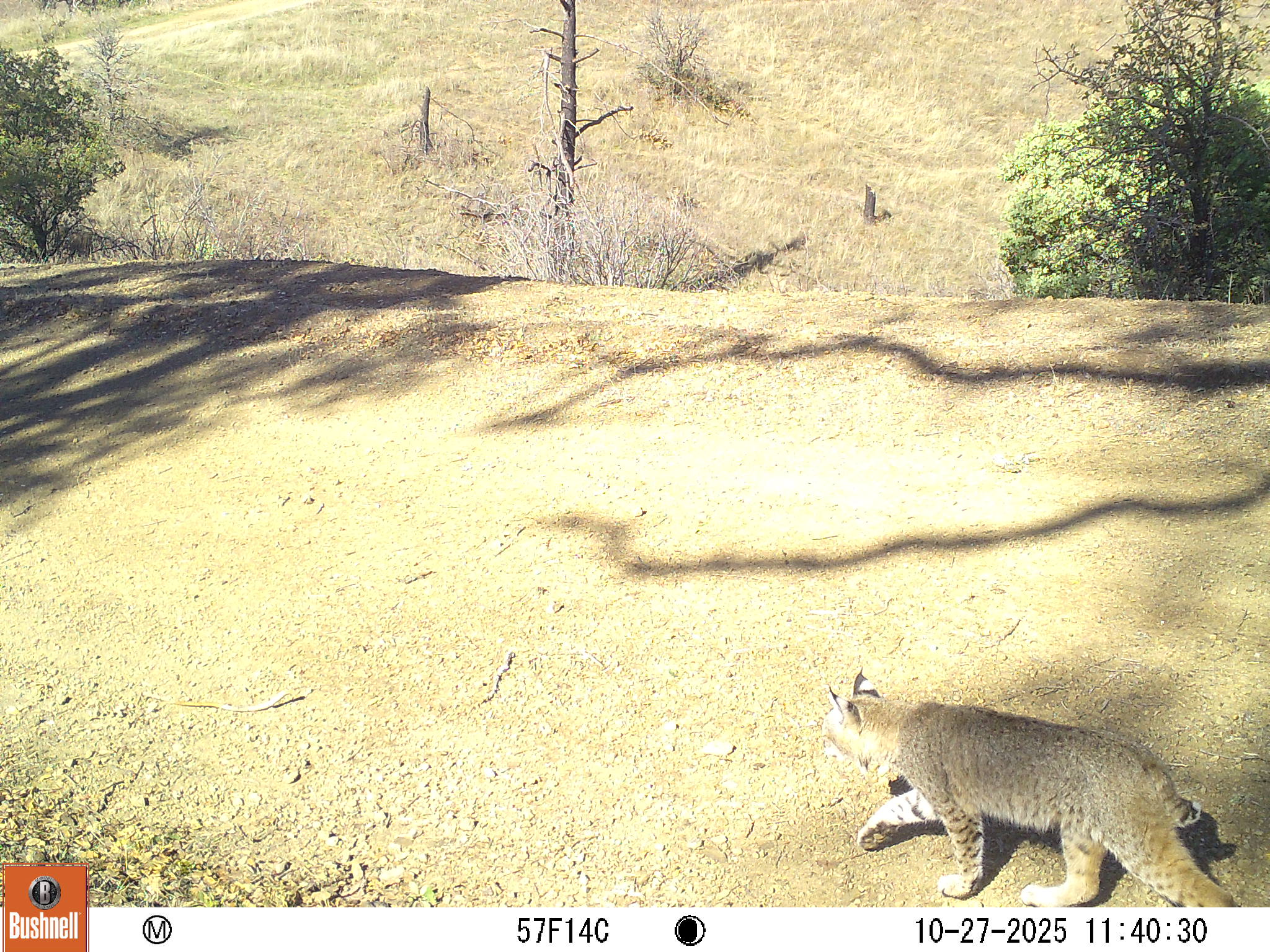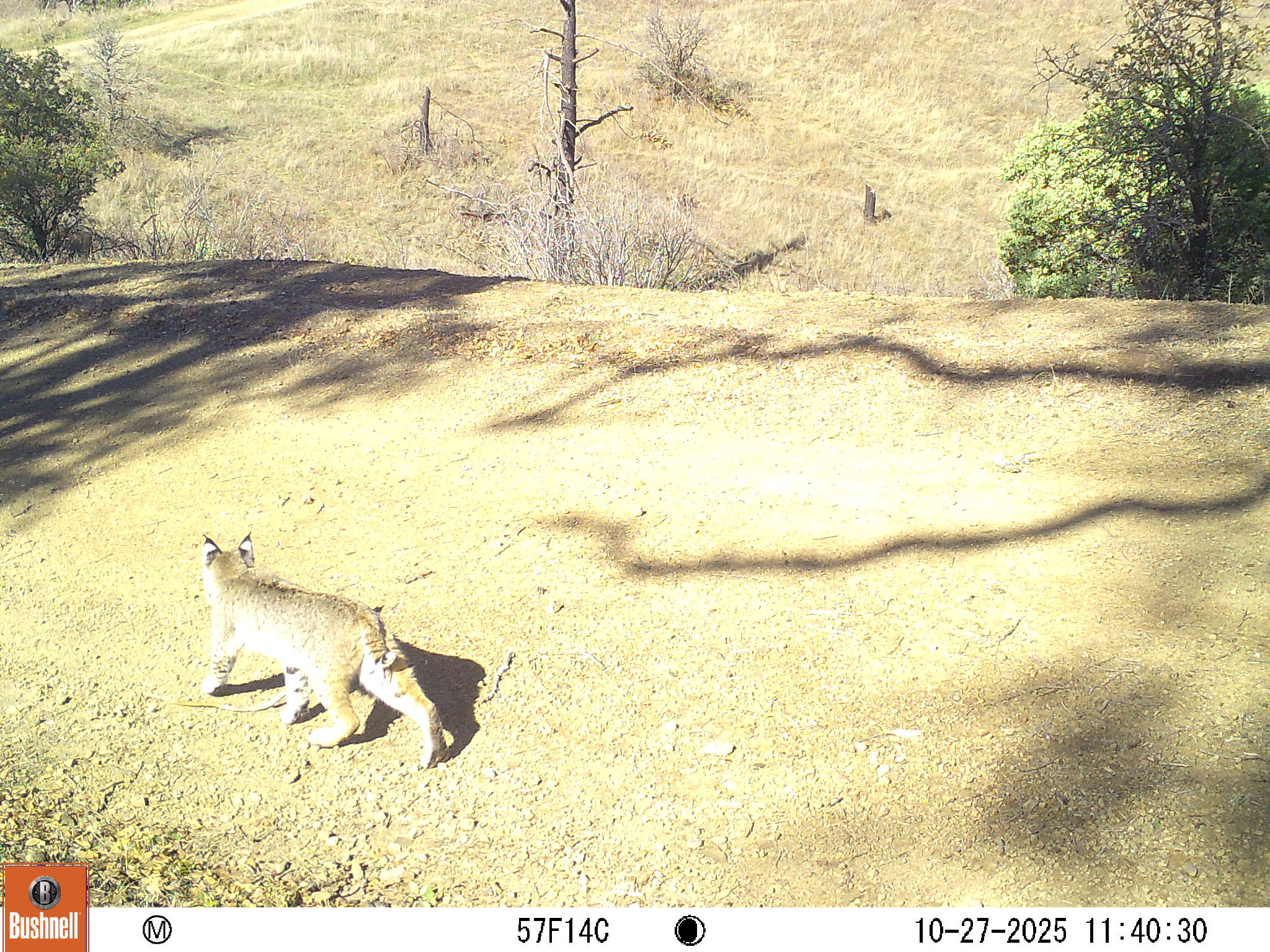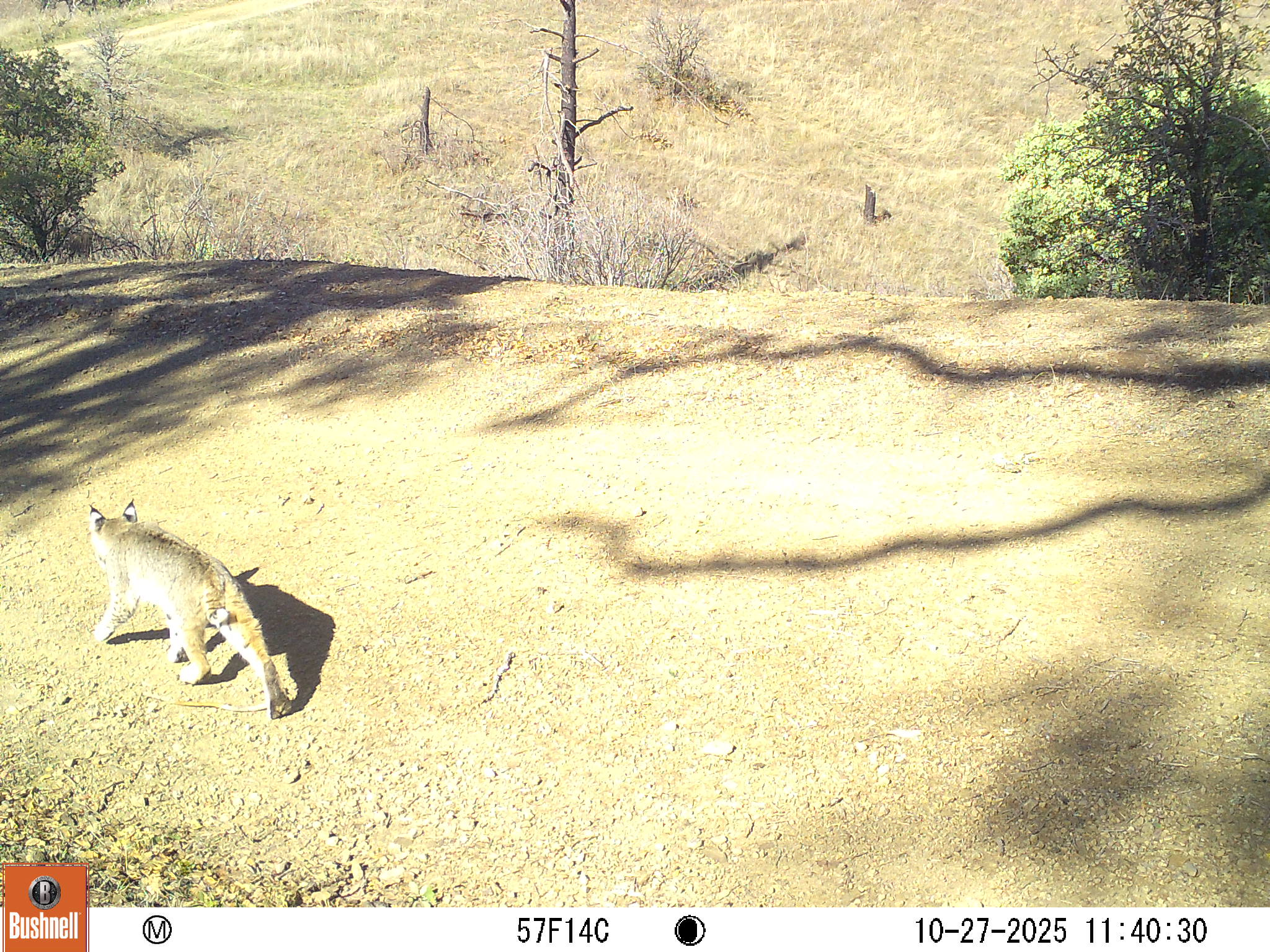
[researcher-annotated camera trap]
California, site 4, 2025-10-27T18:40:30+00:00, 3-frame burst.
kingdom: Animalia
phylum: Chordata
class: Mammalia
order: Carnivora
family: Felidae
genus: Lynx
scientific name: Lynx rufus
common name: bobcat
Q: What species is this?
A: Bobcat (Lynx rufus).